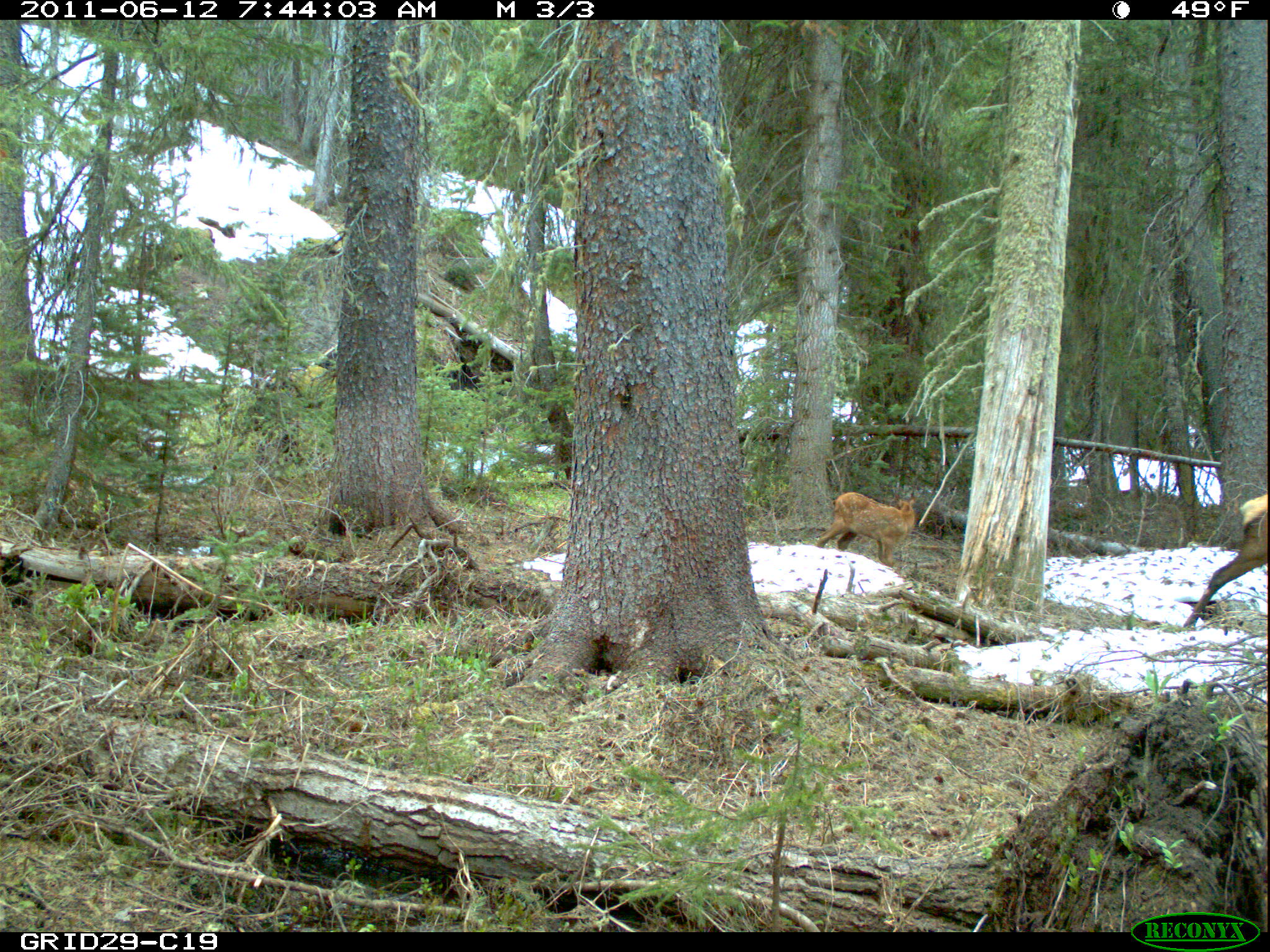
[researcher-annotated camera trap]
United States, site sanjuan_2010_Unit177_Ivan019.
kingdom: Animalia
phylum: Chordata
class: Mammalia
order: Artiodactyla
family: Cervidae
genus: Cervus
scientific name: Cervus elaphus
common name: red deer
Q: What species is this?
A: Cervus elaphus (red deer).